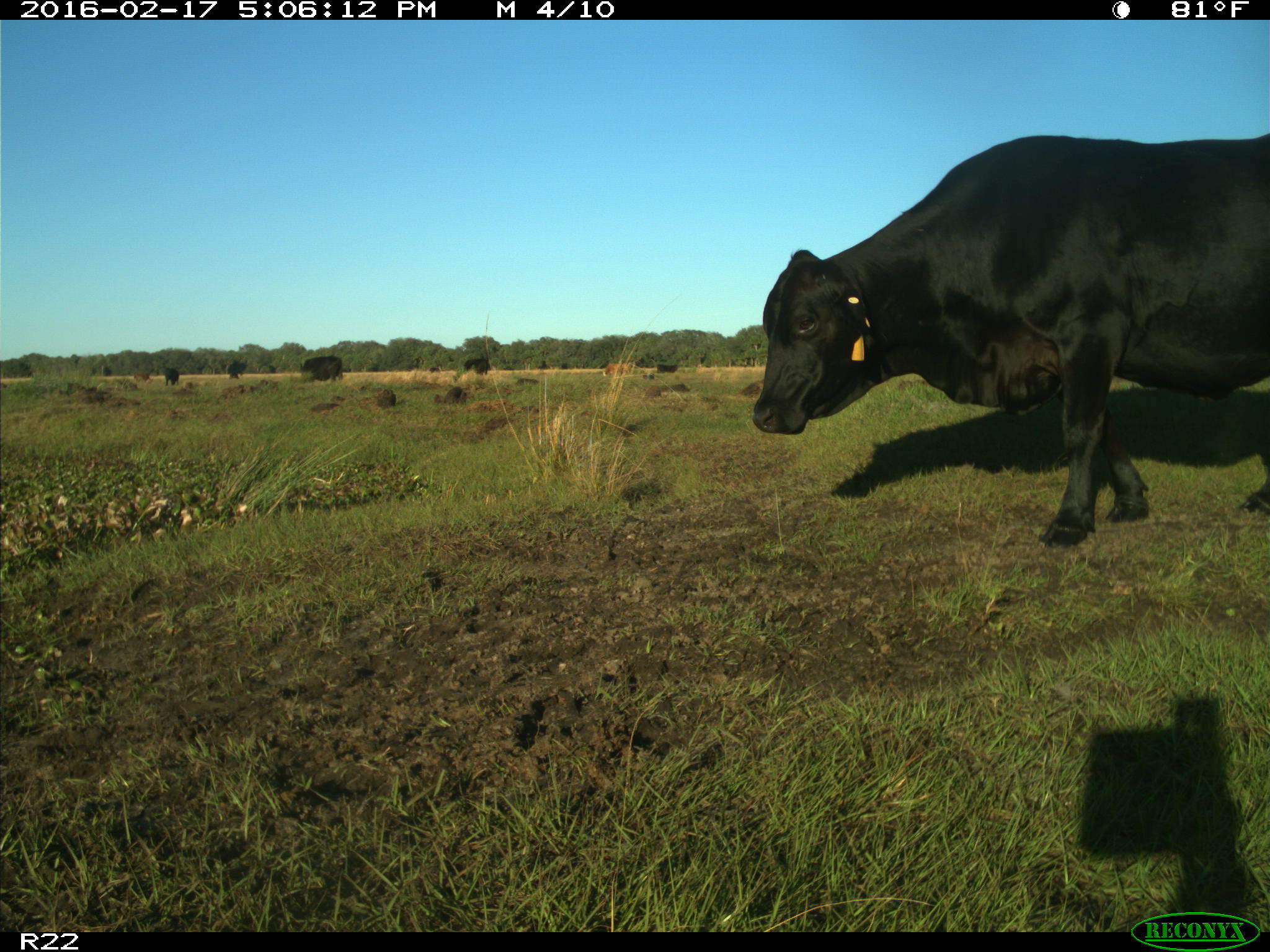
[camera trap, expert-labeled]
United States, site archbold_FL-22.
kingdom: Animalia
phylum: Chordata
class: Mammalia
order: Artiodactyla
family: Bovidae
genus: Bos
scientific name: Bos taurus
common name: domestic cow